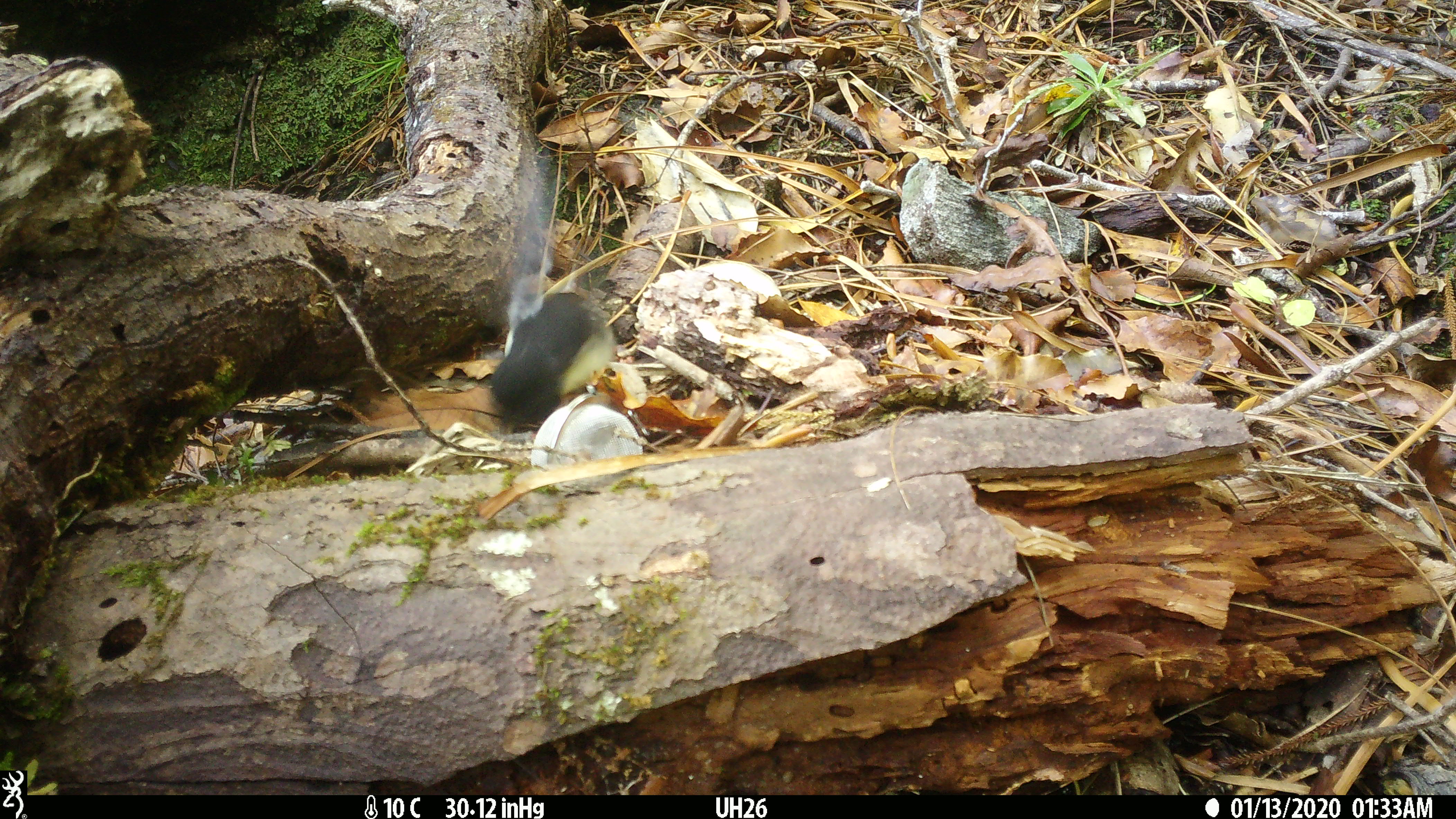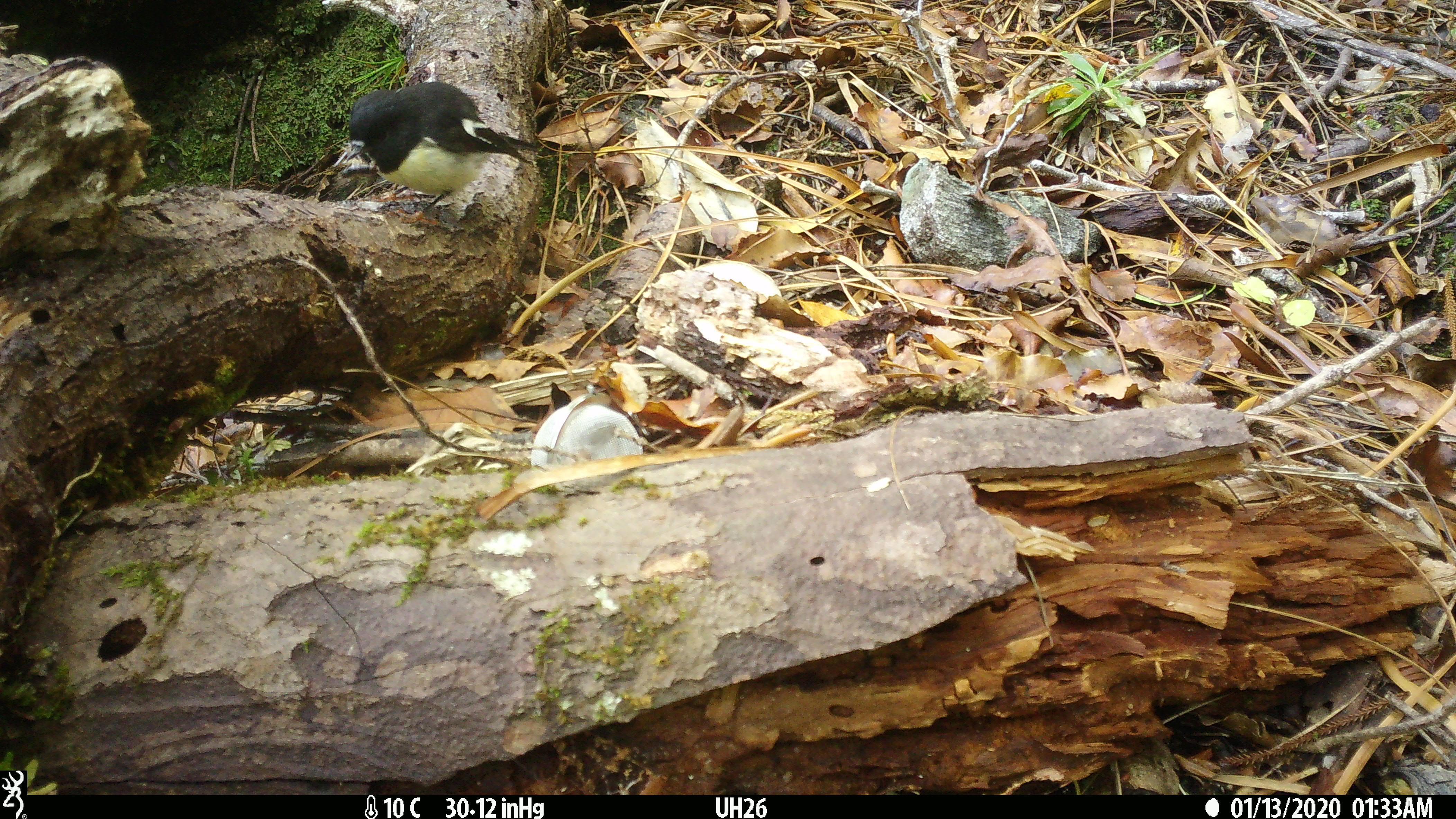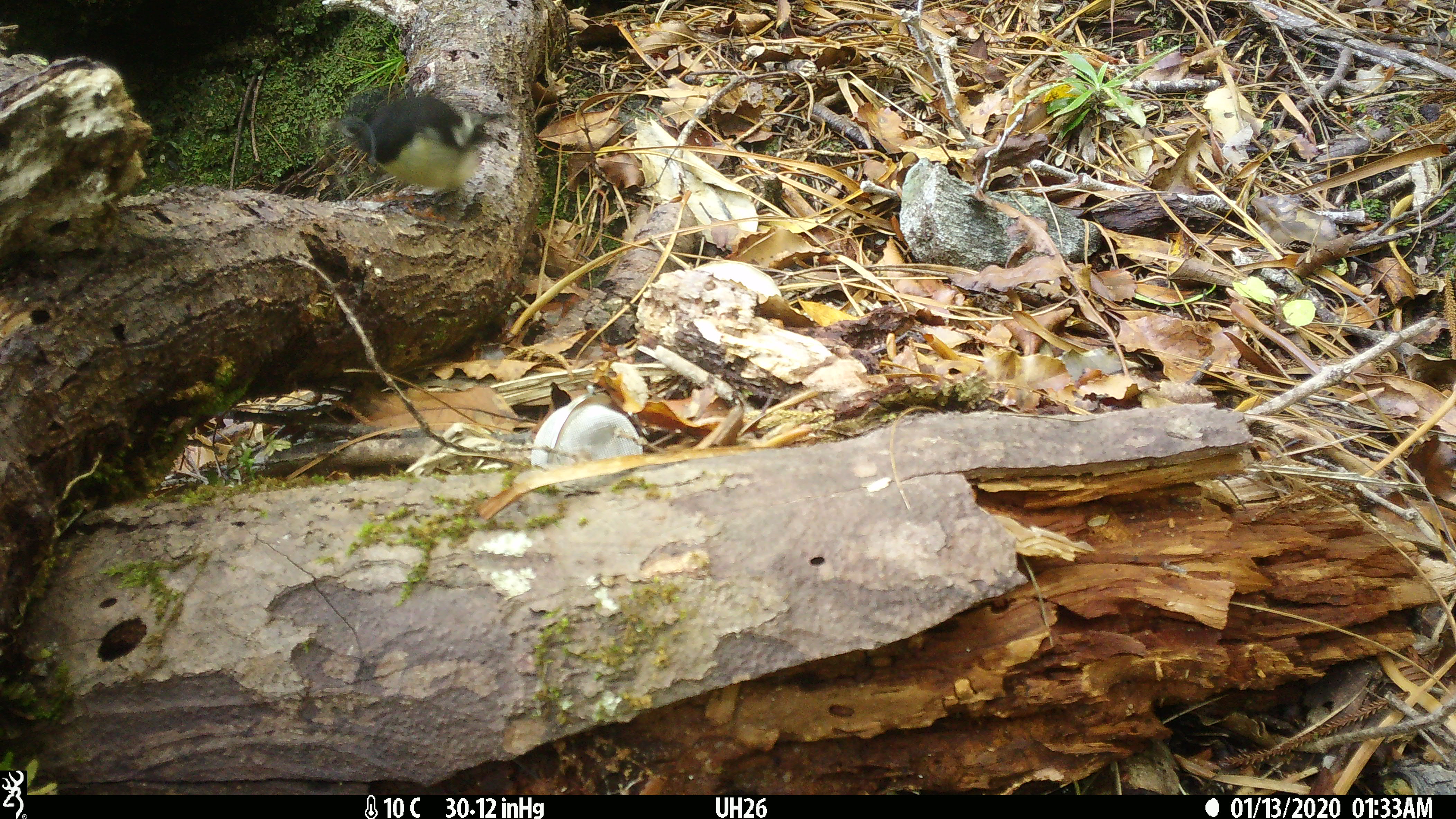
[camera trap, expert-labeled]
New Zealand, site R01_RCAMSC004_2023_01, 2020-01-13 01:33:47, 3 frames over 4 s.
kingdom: Animalia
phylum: Chordata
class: Aves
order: Passeriformes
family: Petroicidae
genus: Petroica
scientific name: Petroica macrocephala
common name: tomtit